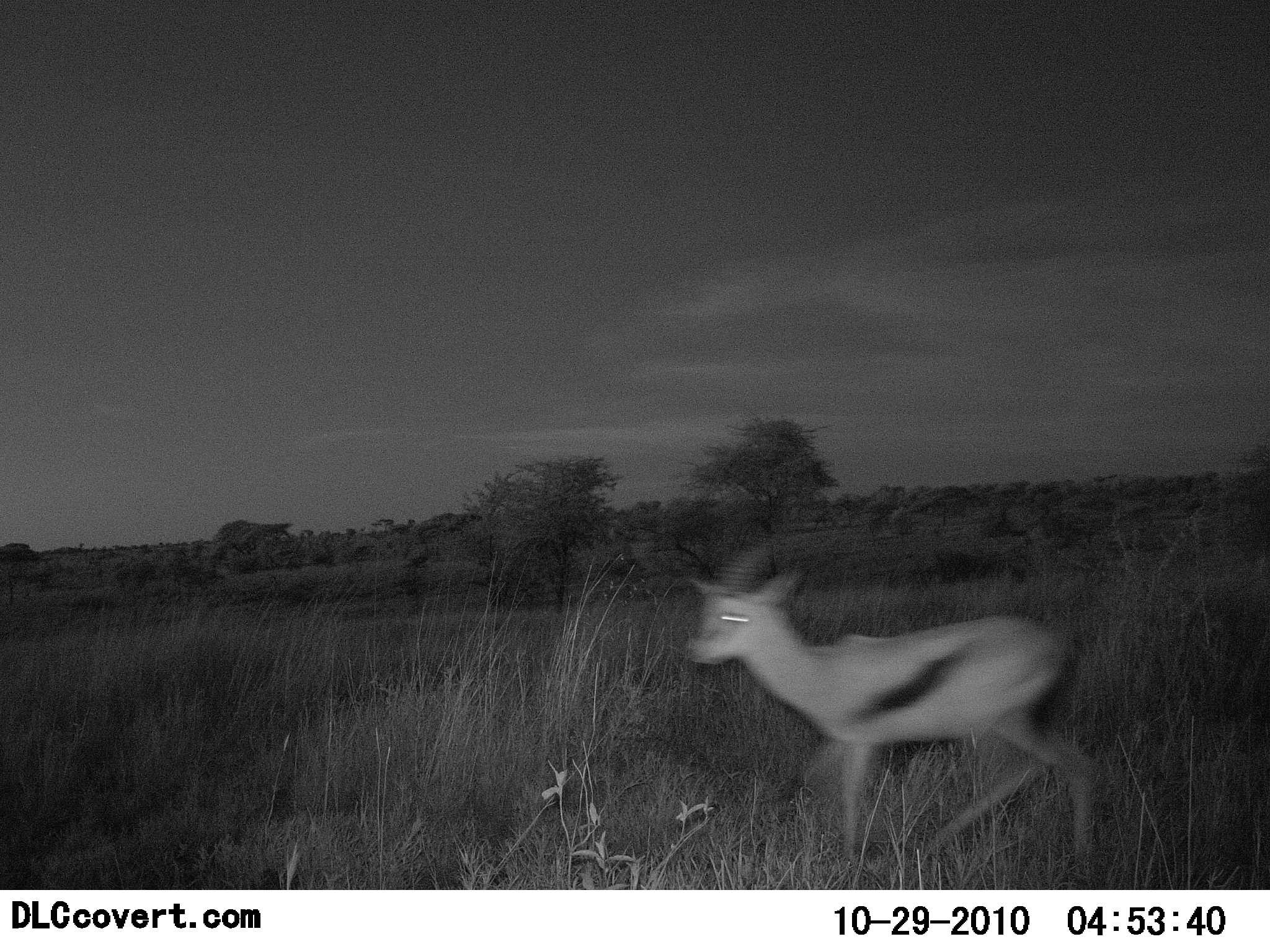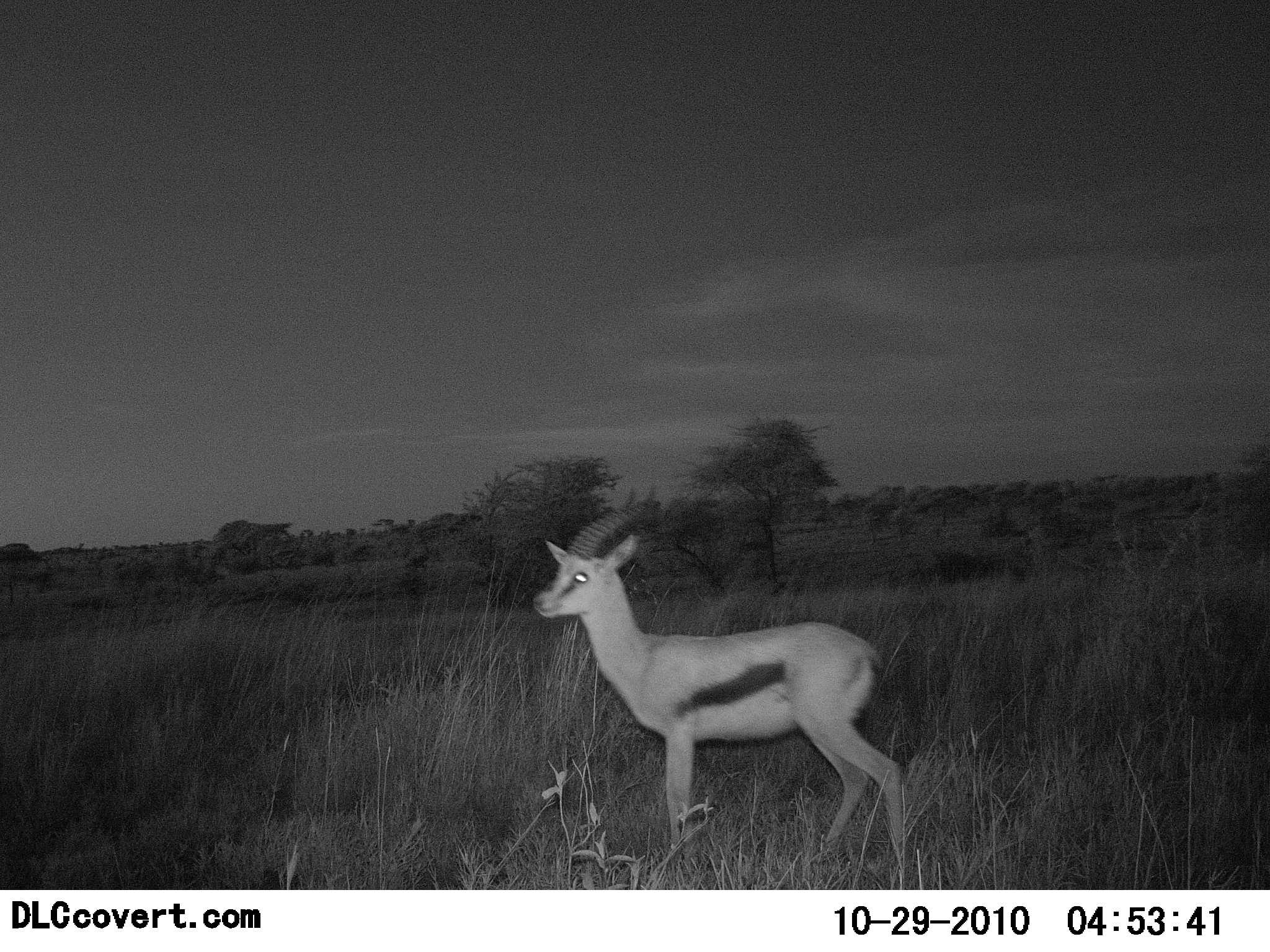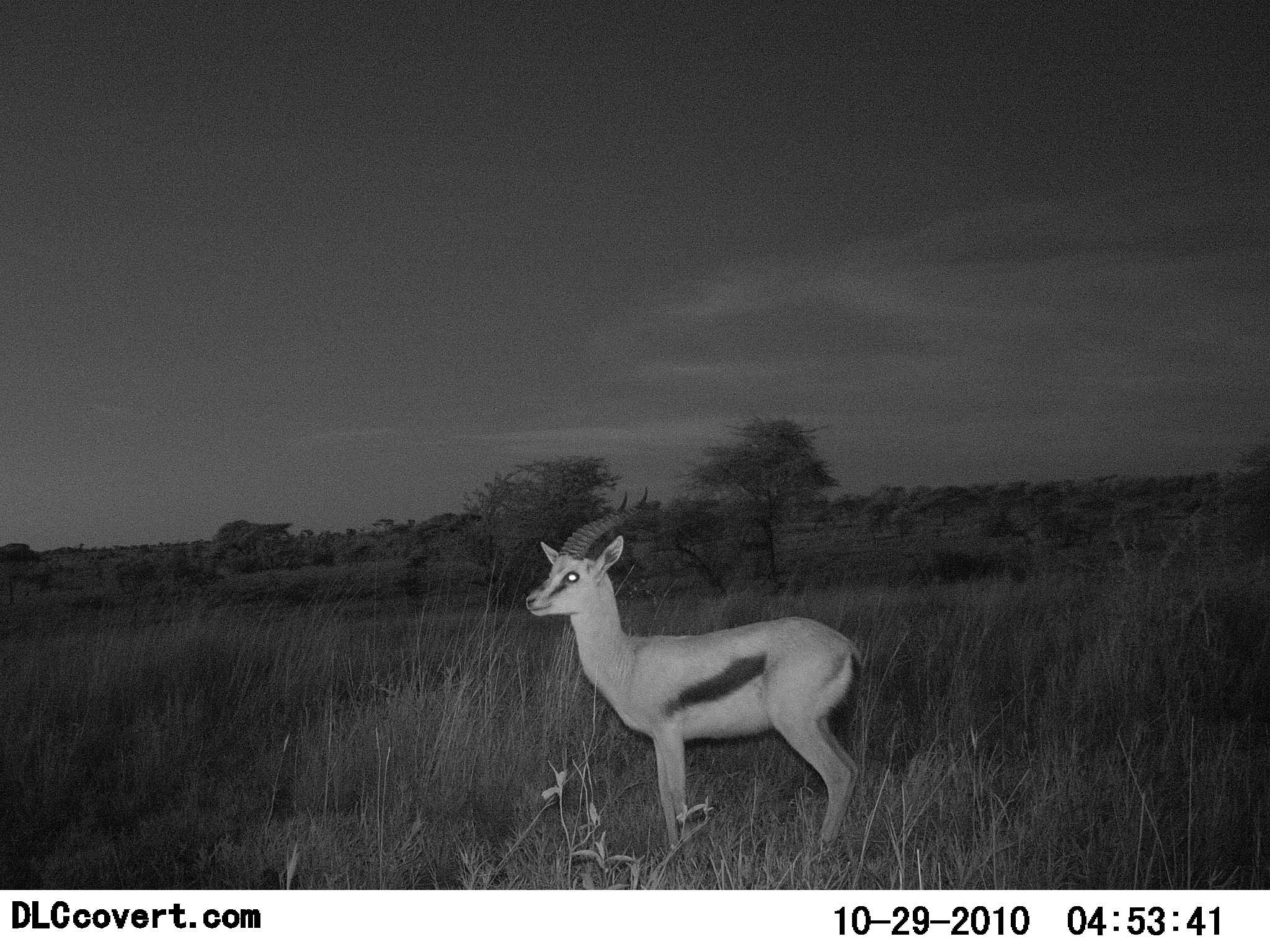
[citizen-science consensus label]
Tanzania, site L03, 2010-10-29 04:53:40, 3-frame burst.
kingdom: Animalia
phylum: Chordata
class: Mammalia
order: Artiodactyla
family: Bovidae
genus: Eudorcas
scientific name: Eudorcas thomsonii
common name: thomson's gazelle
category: gazellethomsons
Gazellethomsons (thomson's gazelle) (Eudorcas thomsonii), count 1. Behavior (volunteer vote fractions): standing 44%, resting 0%, moving 67%, interacting 0%. Young present (vote fraction): 6%. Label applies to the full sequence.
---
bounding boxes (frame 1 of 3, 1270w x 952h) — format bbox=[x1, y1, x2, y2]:
animal: bbox=[685, 527, 1106, 891]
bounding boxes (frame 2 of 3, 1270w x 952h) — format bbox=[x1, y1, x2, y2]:
animal: bbox=[533, 484, 910, 886]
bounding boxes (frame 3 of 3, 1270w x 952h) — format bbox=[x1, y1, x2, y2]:
animal: bbox=[526, 487, 866, 868]